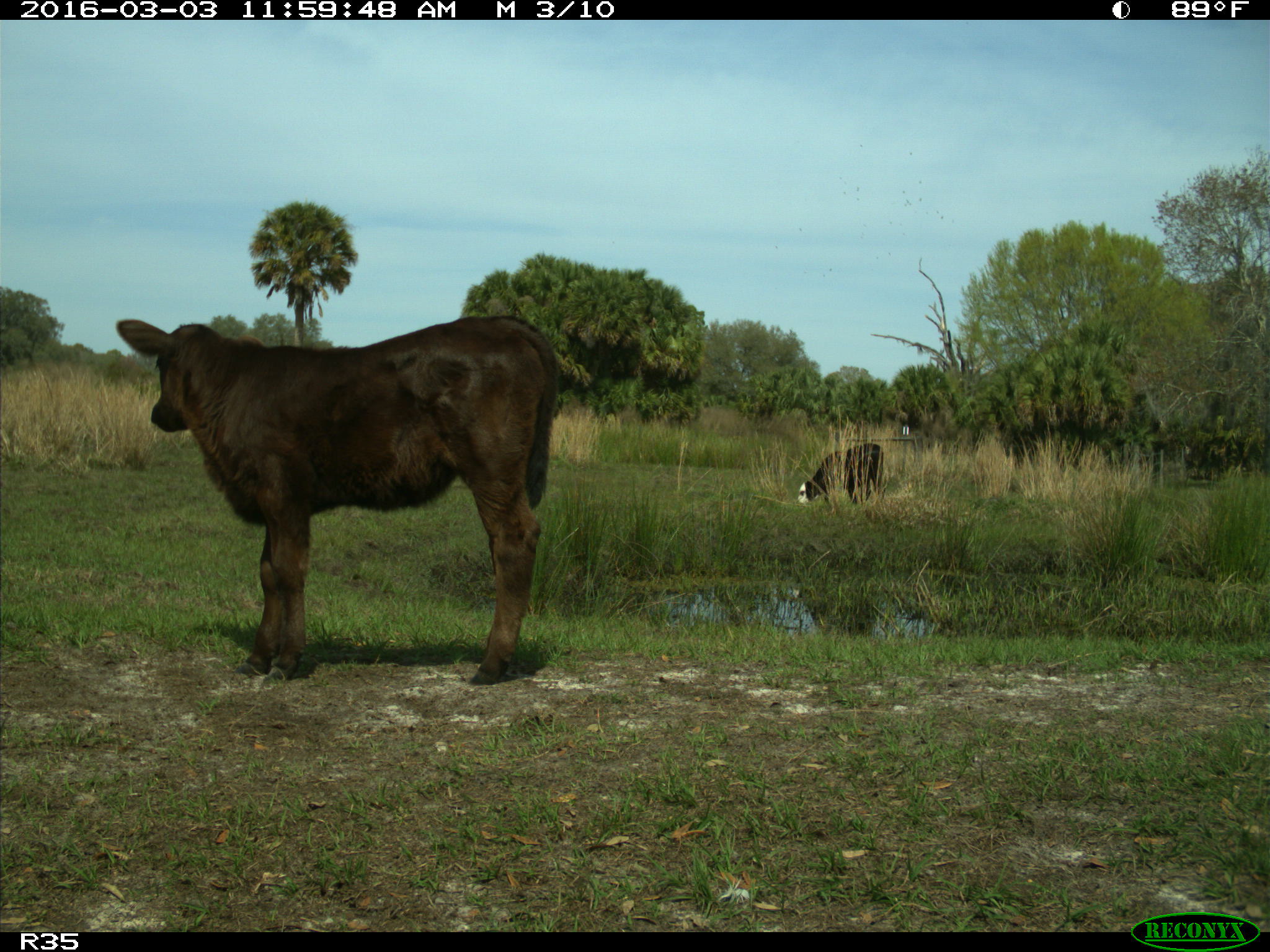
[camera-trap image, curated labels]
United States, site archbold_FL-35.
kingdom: Animalia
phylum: Chordata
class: Mammalia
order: Artiodactyla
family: Bovidae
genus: Bos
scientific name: Bos taurus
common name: domestic cow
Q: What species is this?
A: Bos taurus (domestic cow).